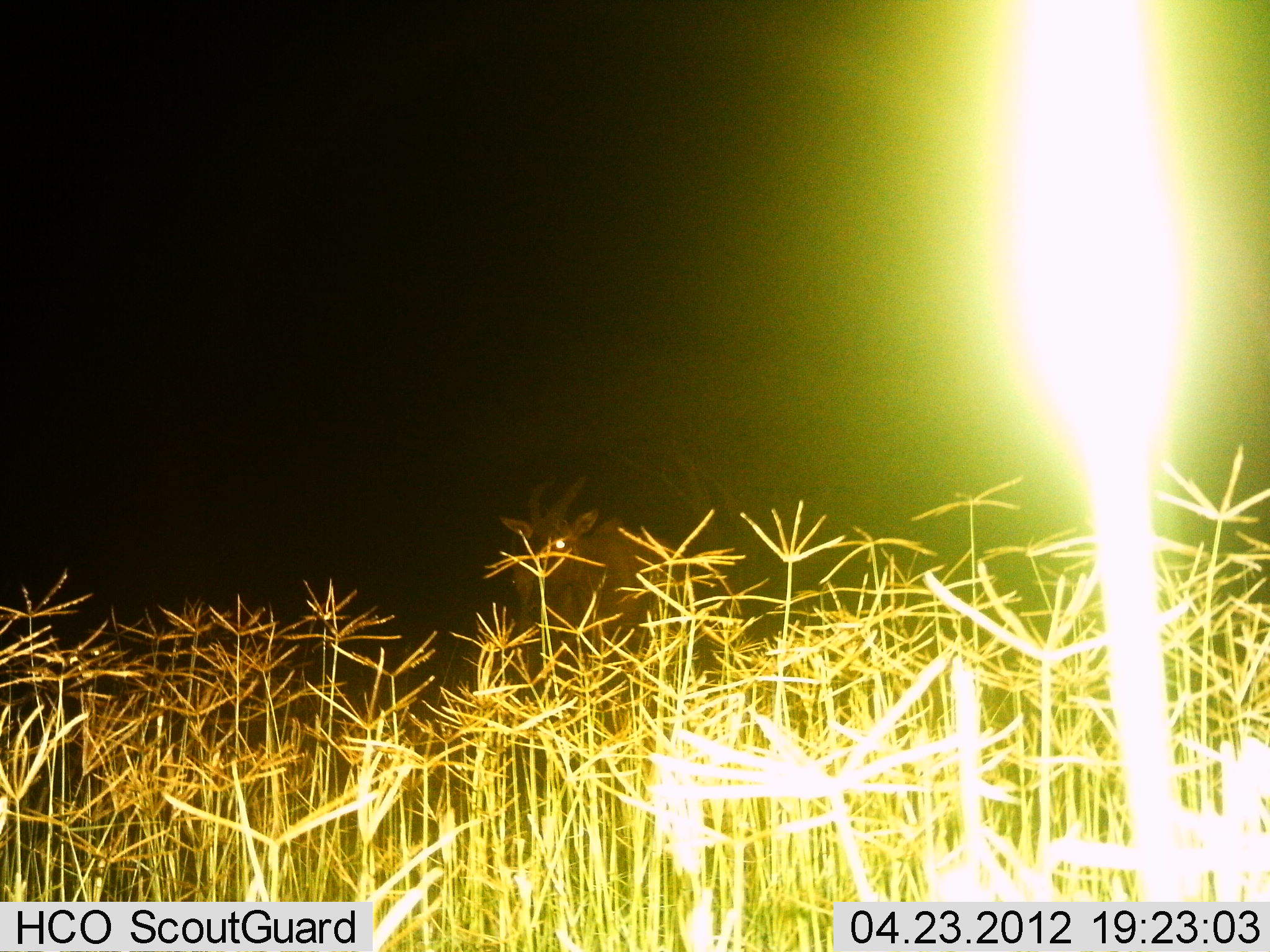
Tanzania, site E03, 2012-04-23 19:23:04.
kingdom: Animalia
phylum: Chordata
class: Mammalia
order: Artiodactyla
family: Bovidae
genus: Alcelaphus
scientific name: Alcelaphus buselaphus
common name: hartebeest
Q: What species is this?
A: Hartebeest (Alcelaphus buselaphus).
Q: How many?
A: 1.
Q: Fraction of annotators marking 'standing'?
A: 50%.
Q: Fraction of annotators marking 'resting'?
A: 0%.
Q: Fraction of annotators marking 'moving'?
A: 50%.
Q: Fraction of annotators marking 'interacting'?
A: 0%.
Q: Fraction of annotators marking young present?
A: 0%.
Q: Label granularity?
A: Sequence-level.